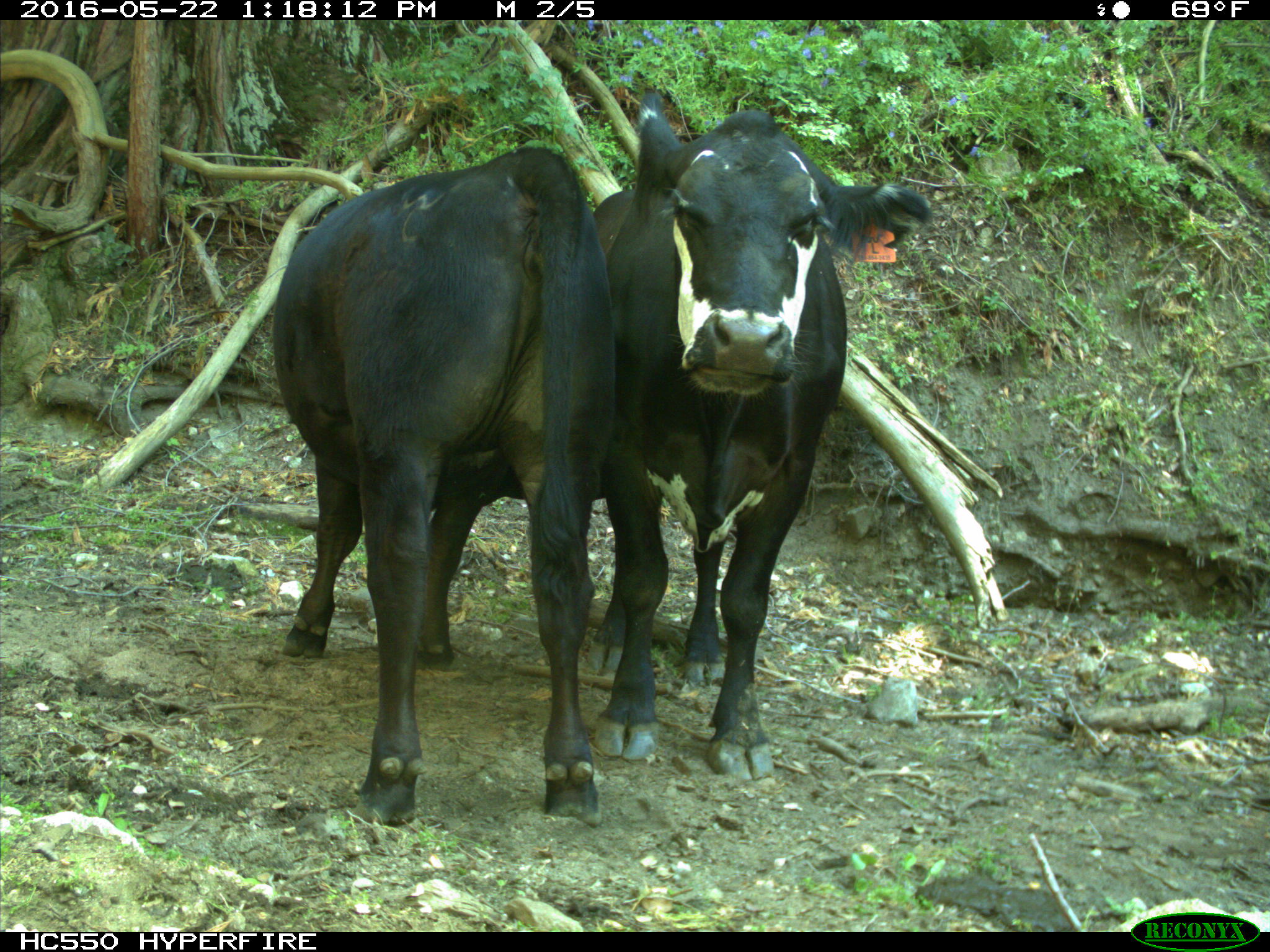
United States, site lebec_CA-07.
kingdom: Animalia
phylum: Chordata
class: Mammalia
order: Artiodactyla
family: Bovidae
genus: Bos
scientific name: Bos taurus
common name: domestic cow